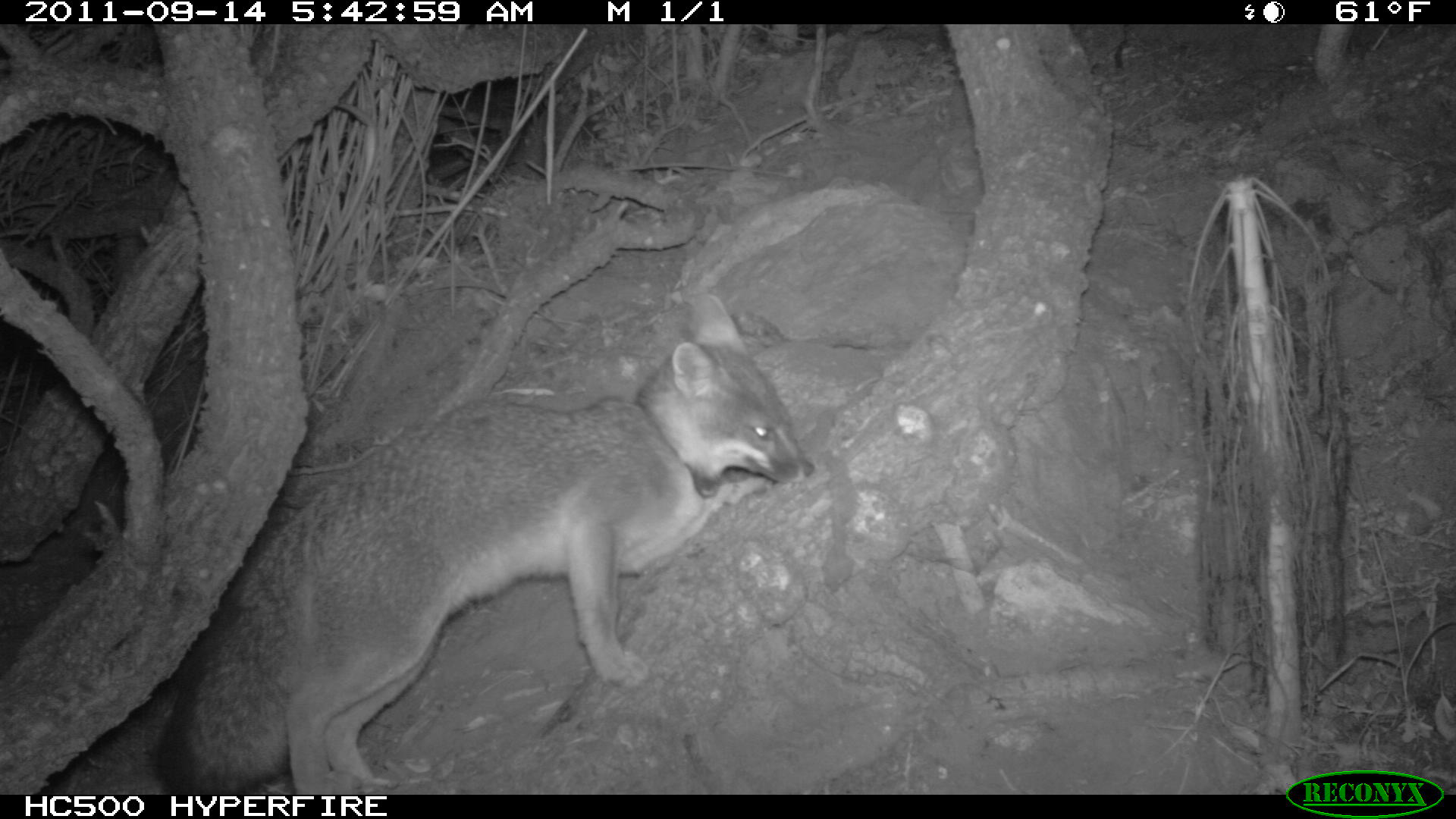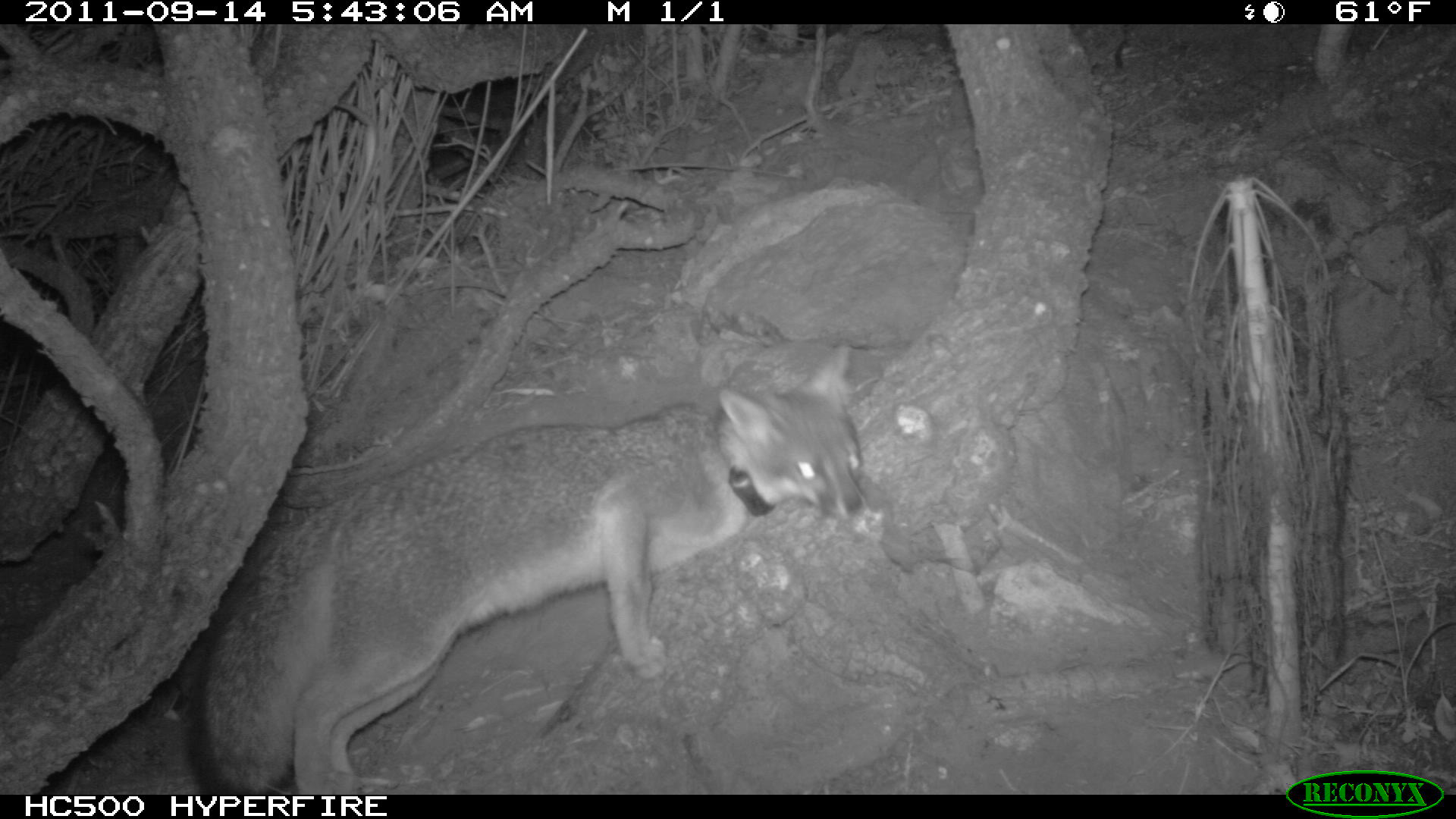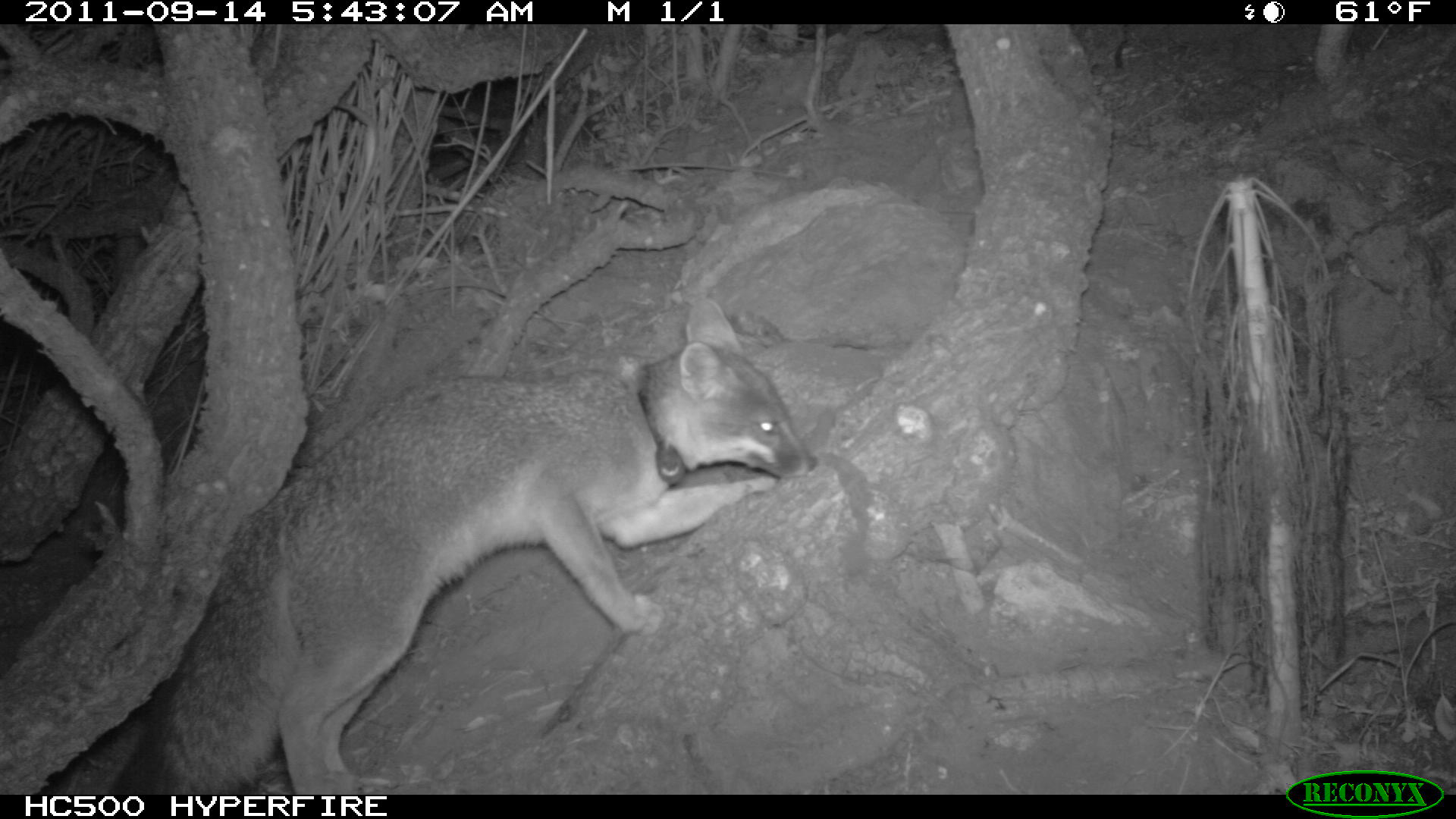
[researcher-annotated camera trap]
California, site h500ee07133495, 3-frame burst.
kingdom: Animalia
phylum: Chordata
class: Mammalia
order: Carnivora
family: Canidae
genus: Urocyon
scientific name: Urocyon littoralis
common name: island fox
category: fox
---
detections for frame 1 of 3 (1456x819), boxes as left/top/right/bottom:
fox: 152/293/814/795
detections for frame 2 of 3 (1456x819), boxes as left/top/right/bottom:
fox: 182/341/871/790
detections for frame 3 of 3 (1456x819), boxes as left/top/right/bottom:
fox: 110/300/820/793